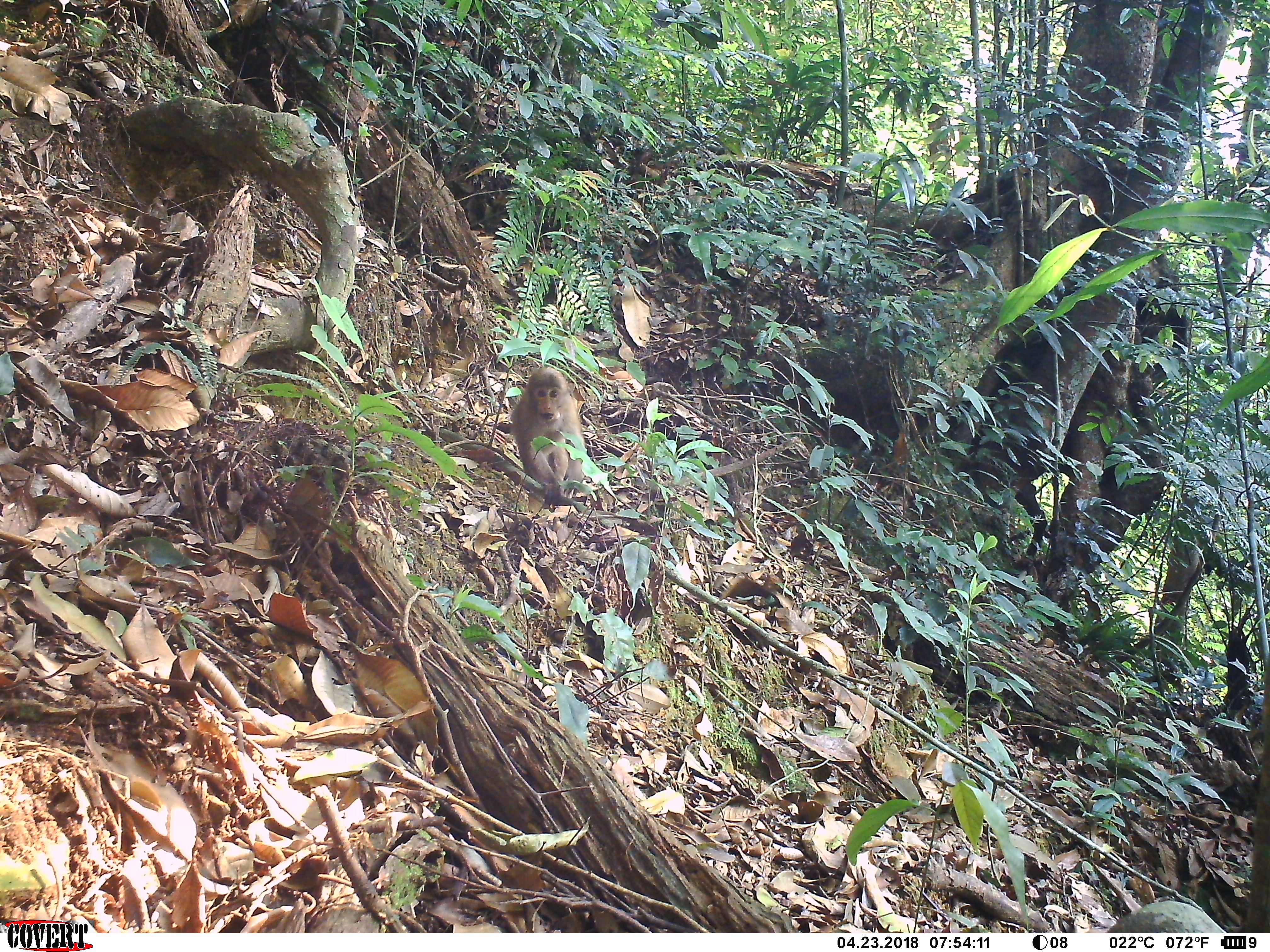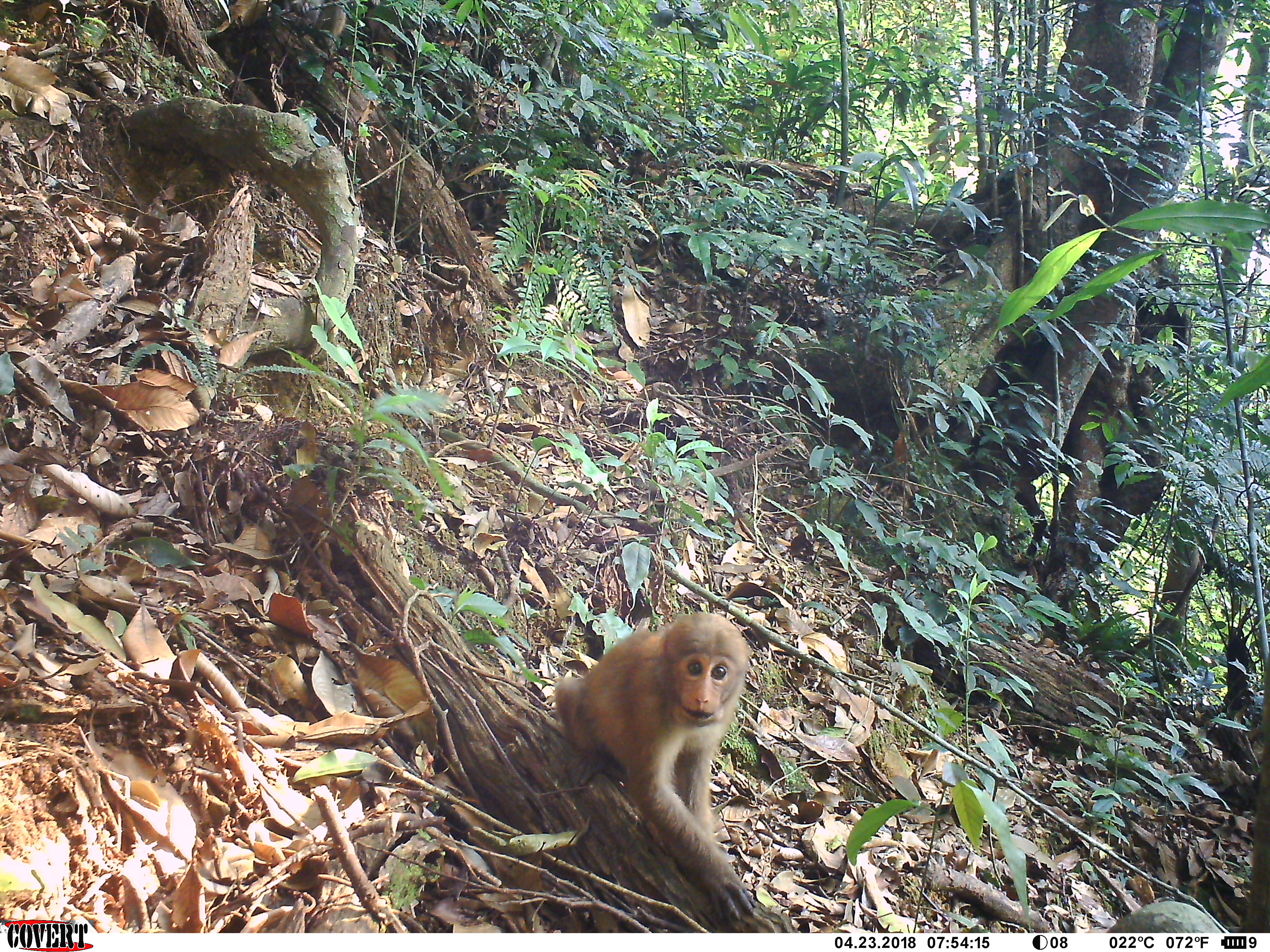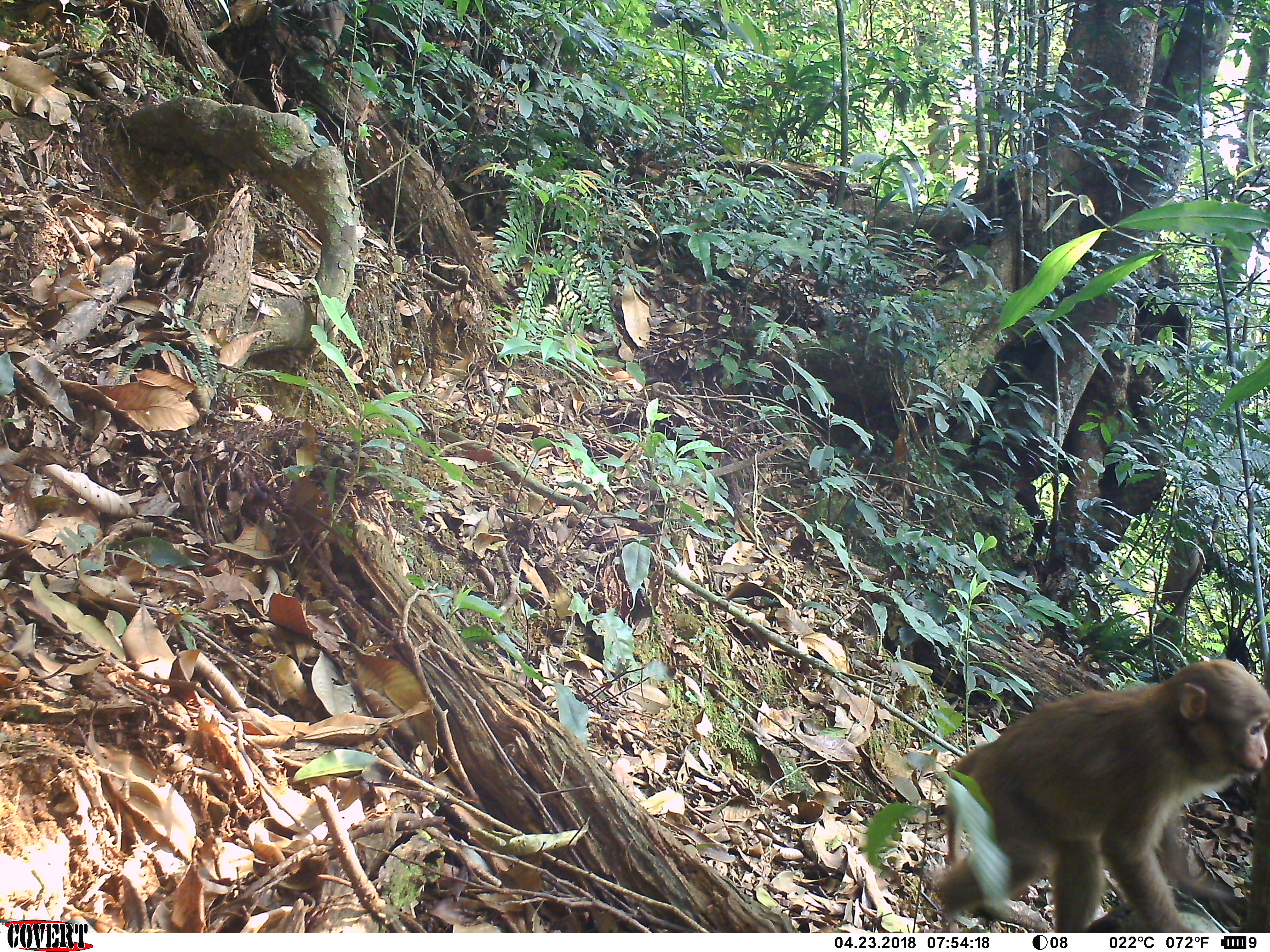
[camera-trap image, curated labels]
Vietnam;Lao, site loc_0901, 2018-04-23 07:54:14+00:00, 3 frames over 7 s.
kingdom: Animalia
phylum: Chordata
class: Mammalia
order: Primates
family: Cercopithecidae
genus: Macaca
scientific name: Macaca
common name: macaque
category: macaque not stump tailed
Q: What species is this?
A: Macaque not stump tailed (macaque) (Macaca).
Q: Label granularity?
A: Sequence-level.